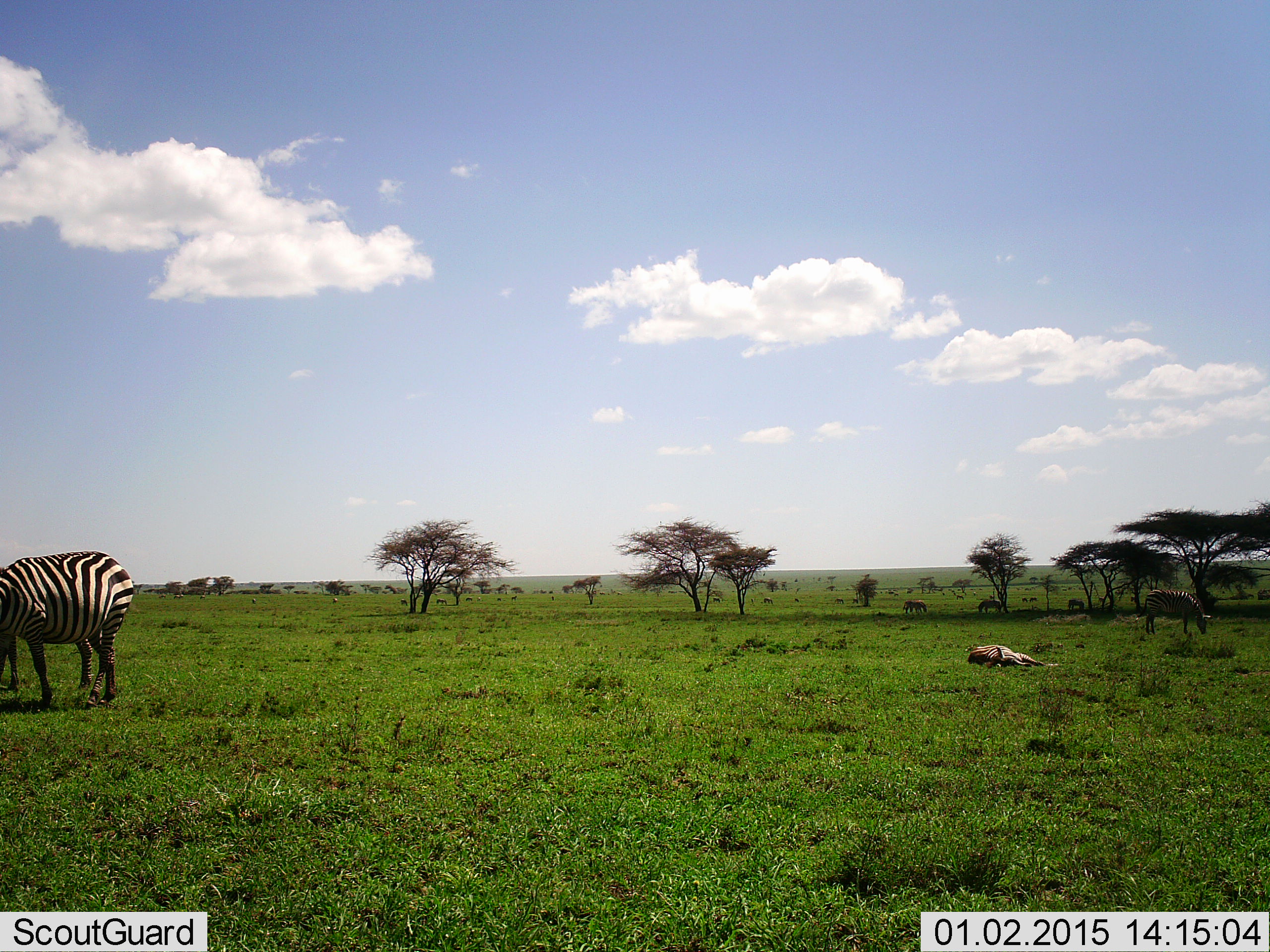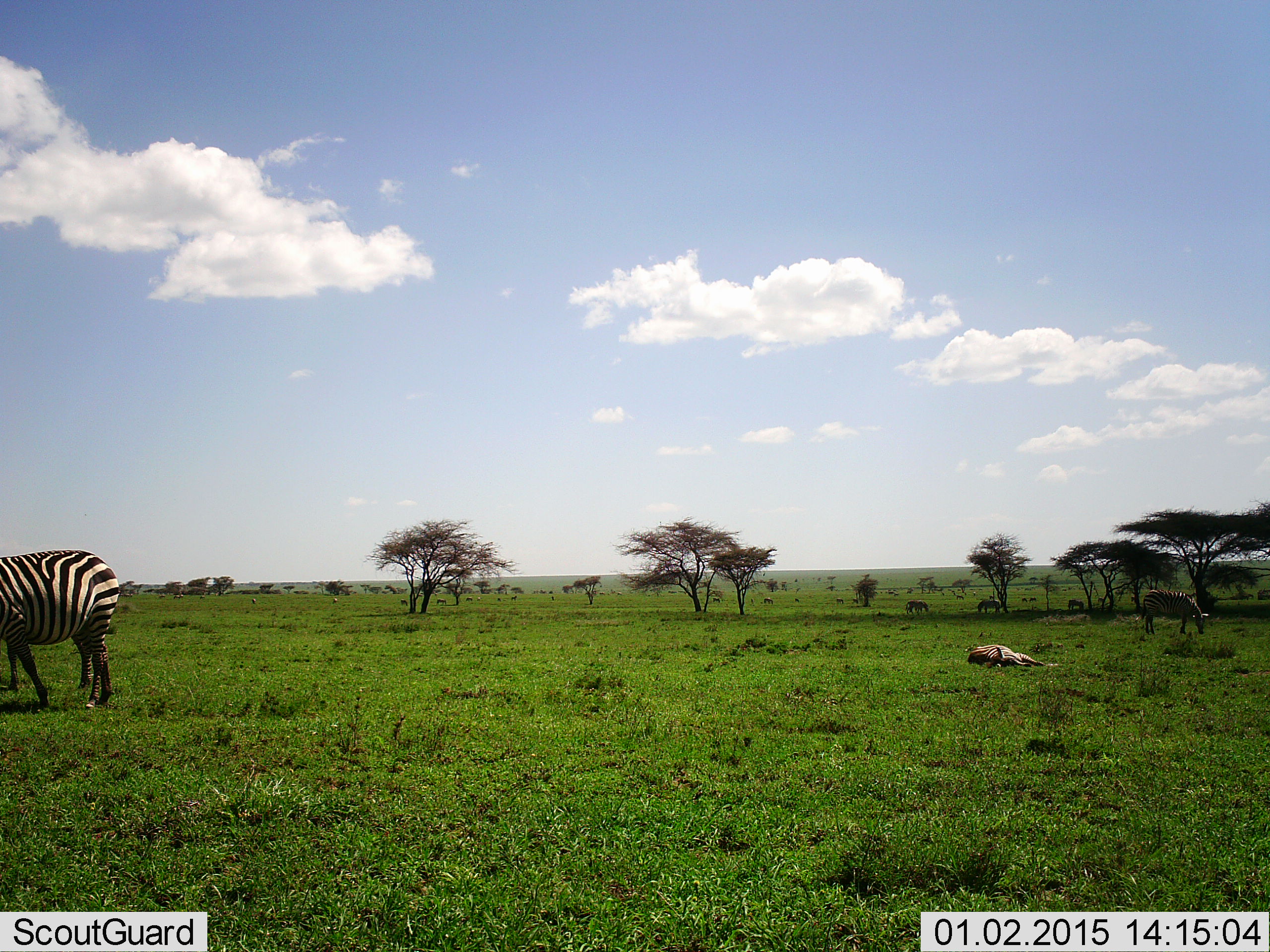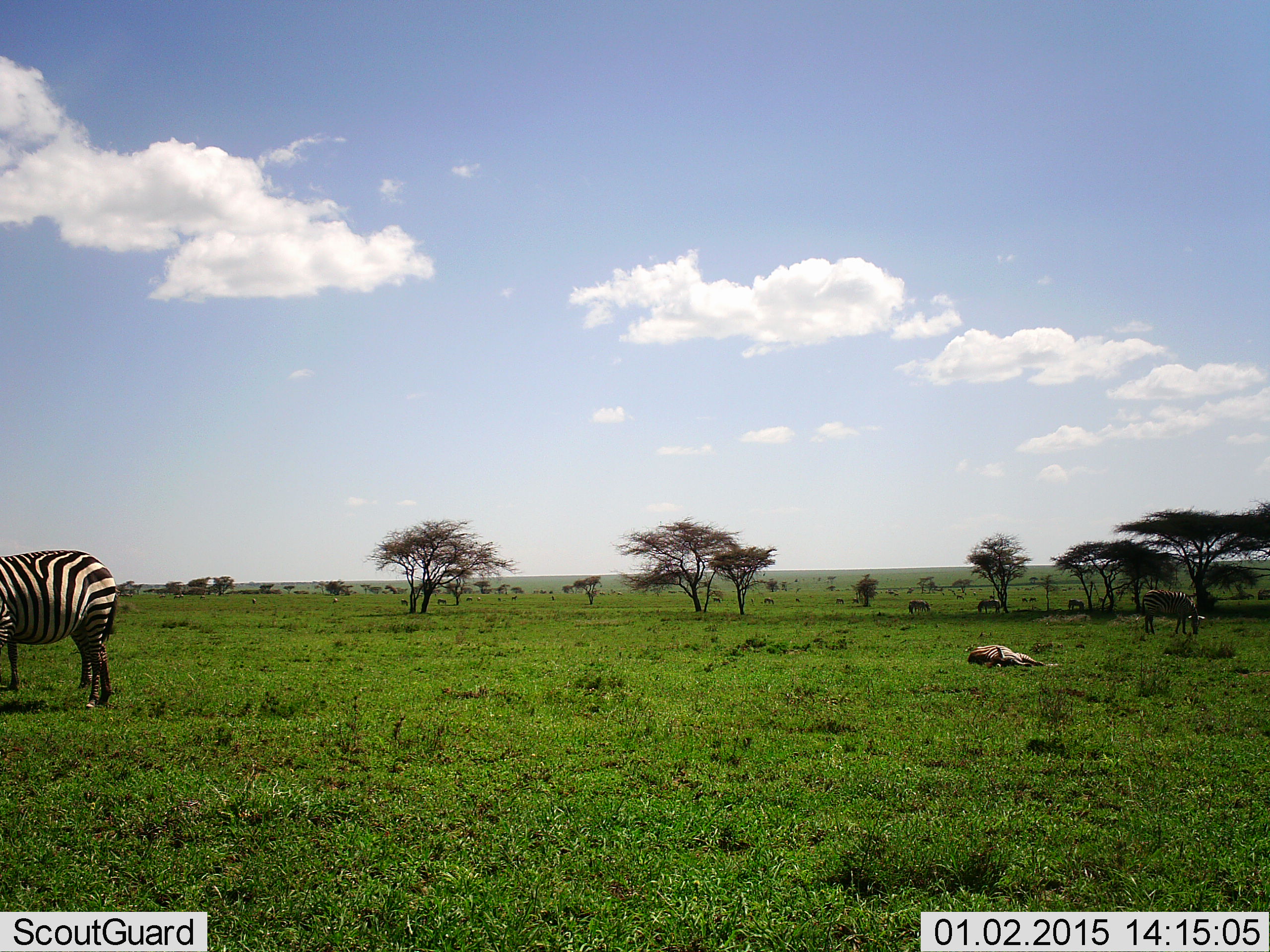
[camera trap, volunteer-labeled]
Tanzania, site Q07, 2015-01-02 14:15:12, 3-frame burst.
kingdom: Animalia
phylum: Chordata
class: Mammalia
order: Perissodactyla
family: Equidae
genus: Equus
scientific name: Equus quagga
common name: plains zebra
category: zebra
Zebra (plains zebra) (Equus quagga), count 4. Behavior (volunteer vote fractions): standing 58%, resting 42%, moving 17%, interacting 0%. Young present (vote fraction): 8%. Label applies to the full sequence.